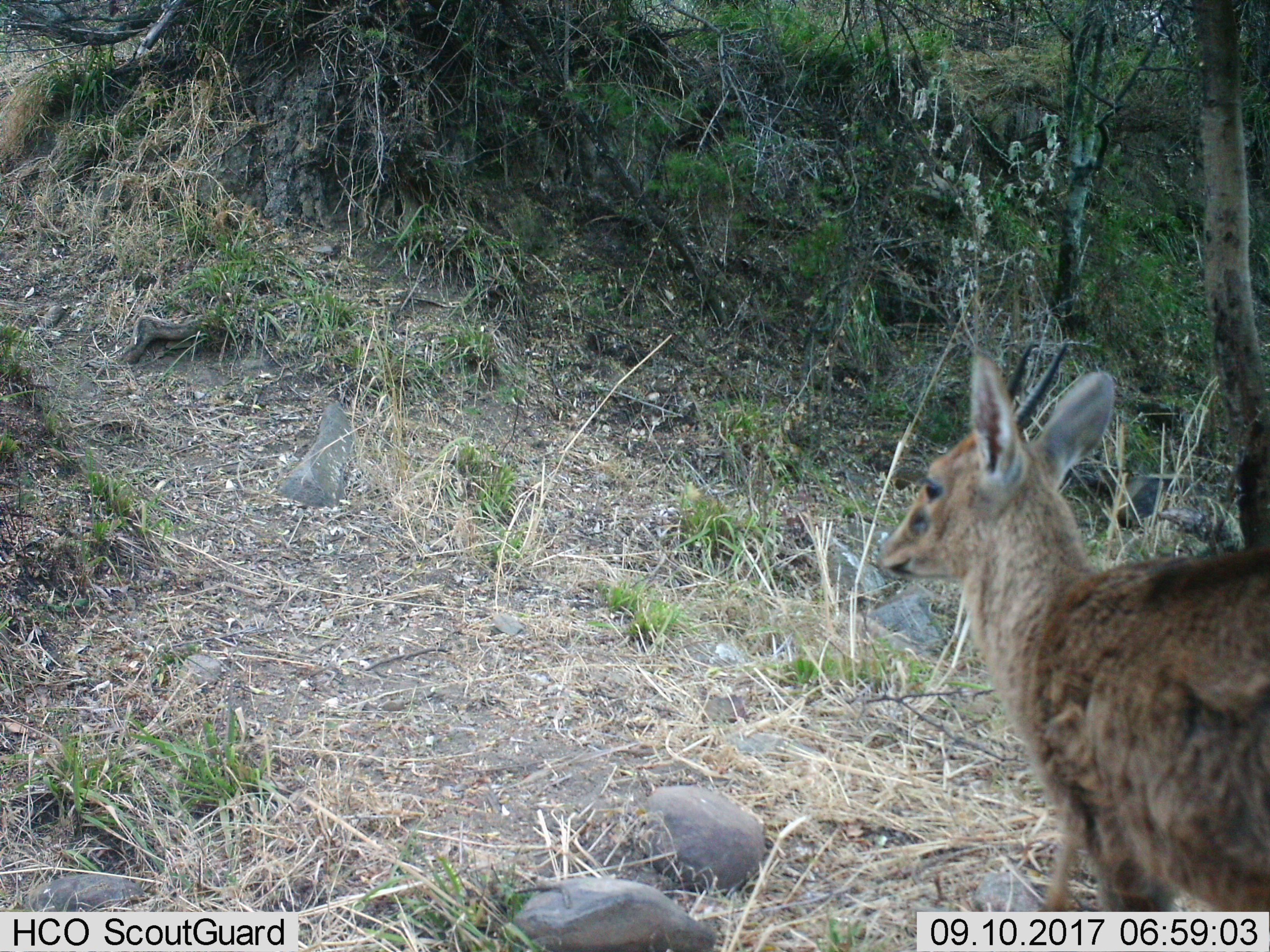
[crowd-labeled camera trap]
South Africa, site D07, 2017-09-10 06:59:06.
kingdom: Animalia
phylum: Chordata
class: Mammalia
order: Artiodactyla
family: Bovidae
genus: Cephalophus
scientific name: Cephalophus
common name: duiker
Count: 1.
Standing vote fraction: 33%.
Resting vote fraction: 0%.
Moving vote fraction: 100%.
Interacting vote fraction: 0%.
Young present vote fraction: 0%.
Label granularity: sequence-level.